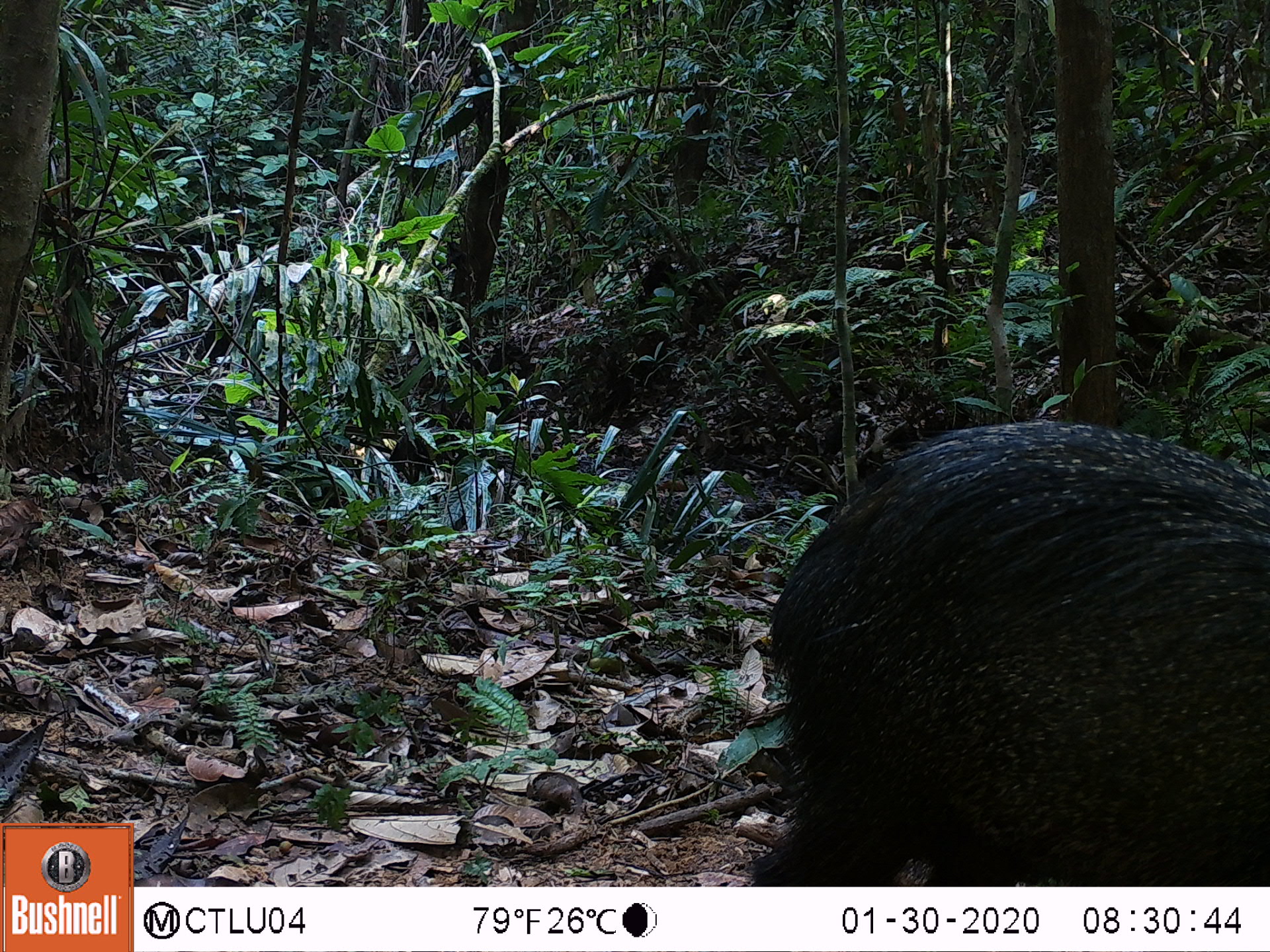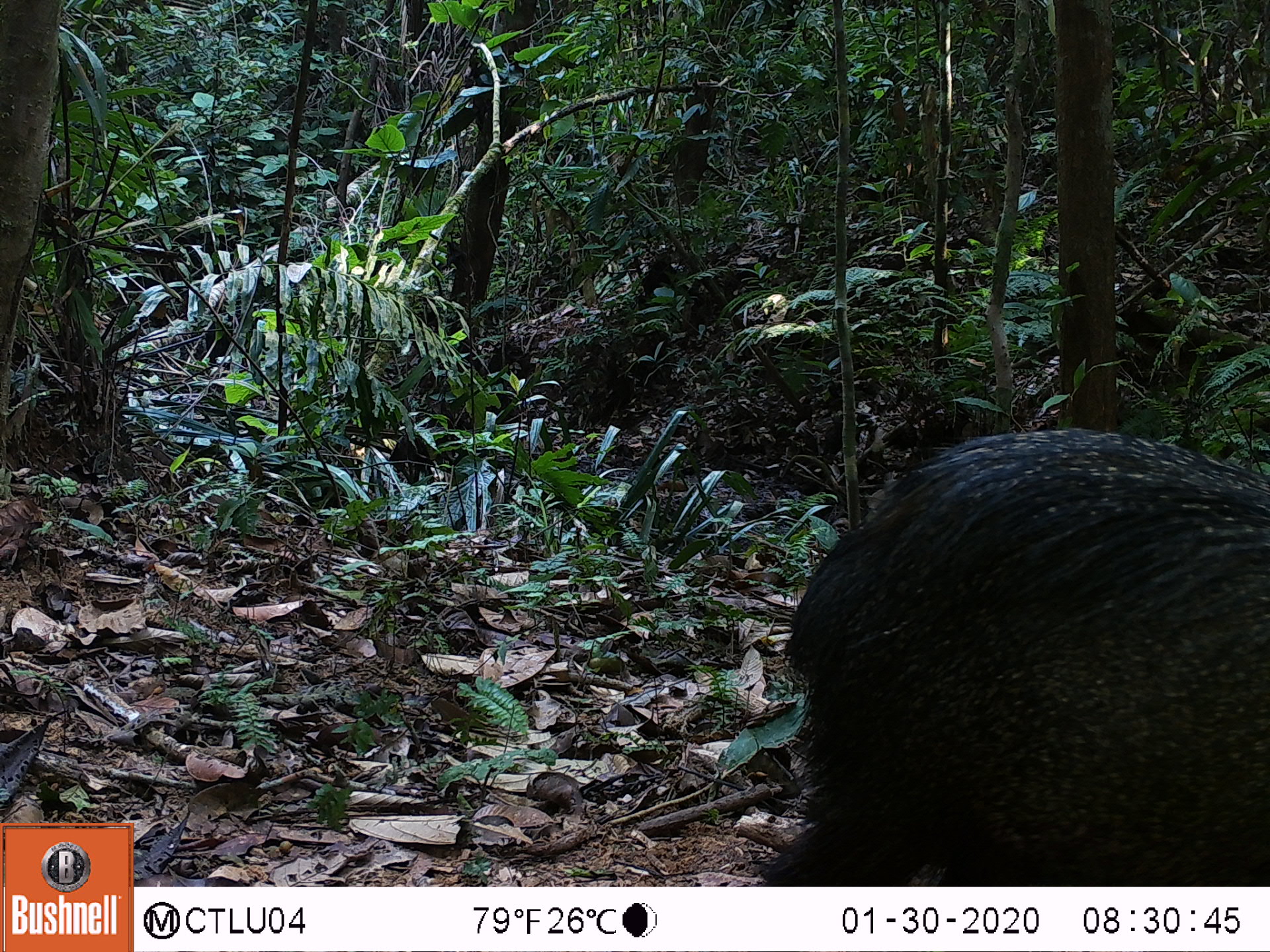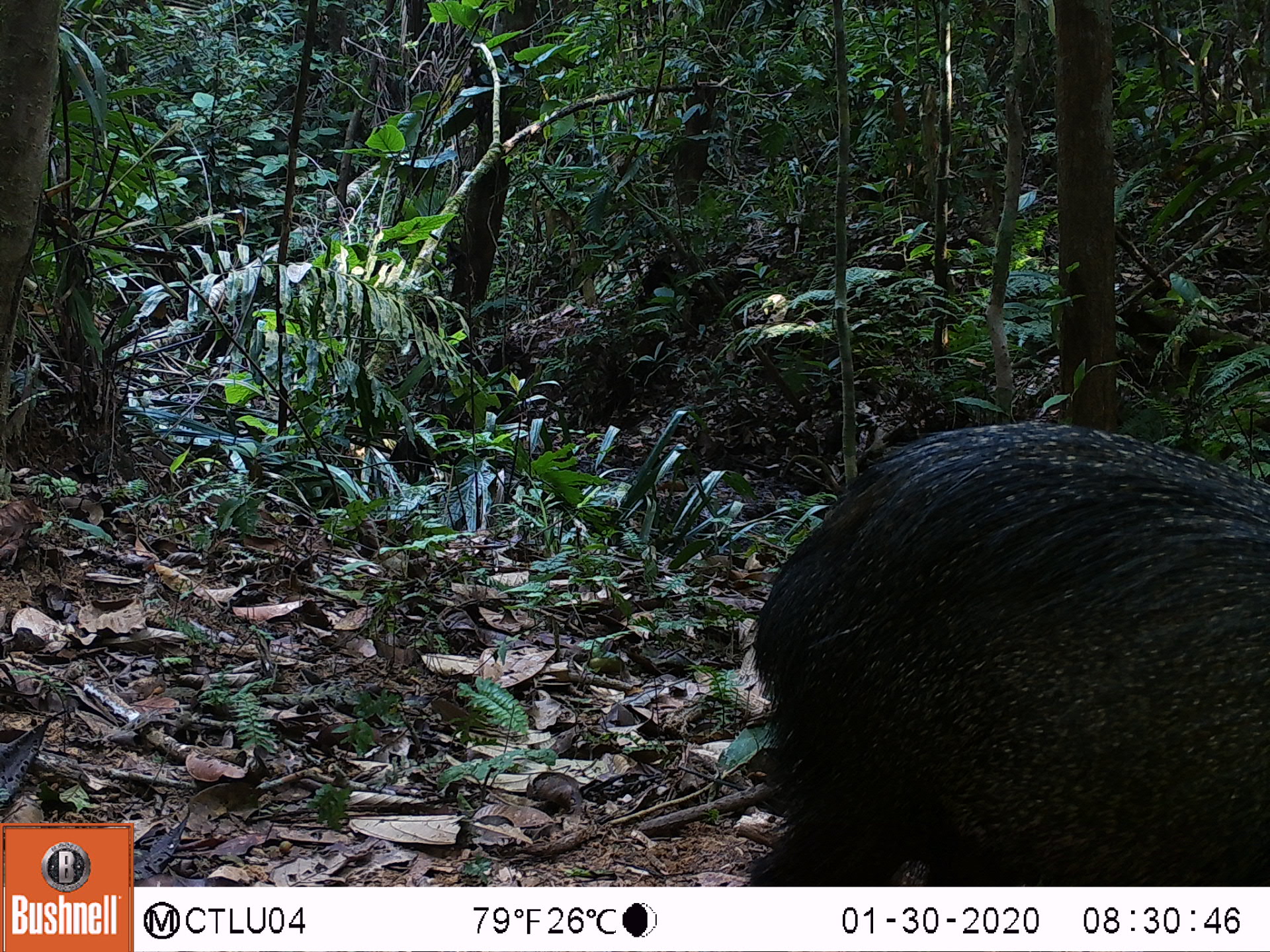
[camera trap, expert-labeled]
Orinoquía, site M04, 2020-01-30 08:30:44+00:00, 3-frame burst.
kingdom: Animalia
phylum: Chordata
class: Mammalia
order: Artiodactyla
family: Tayassuidae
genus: Pecari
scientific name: Pecari tajacu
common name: collared peccary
Collared peccary (Pecari tajacu).